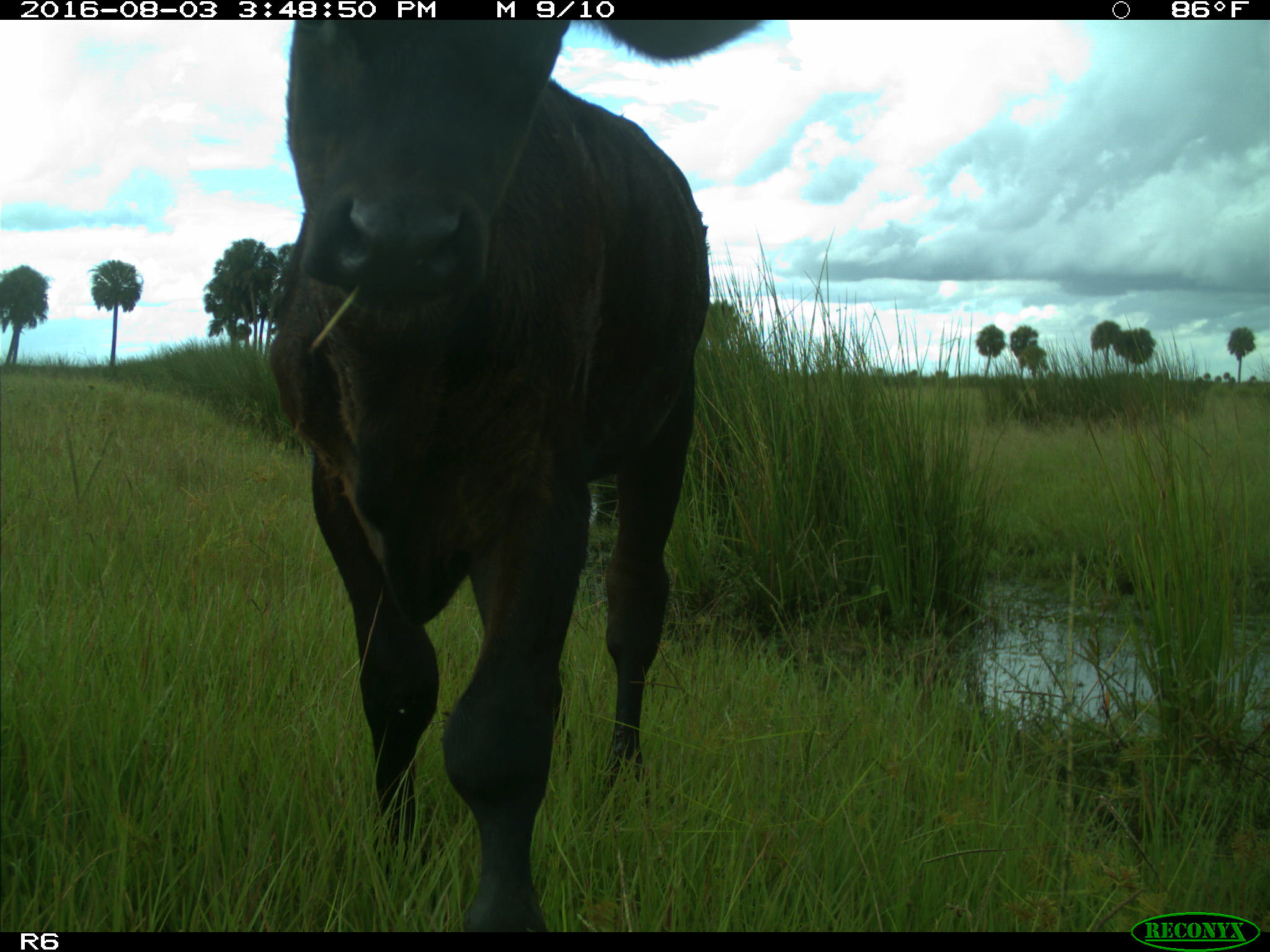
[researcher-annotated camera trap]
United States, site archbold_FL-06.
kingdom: Animalia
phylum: Chordata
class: Mammalia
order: Artiodactyla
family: Bovidae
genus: Bos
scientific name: Bos taurus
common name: domestic cow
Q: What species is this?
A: Bos taurus (domestic cow).